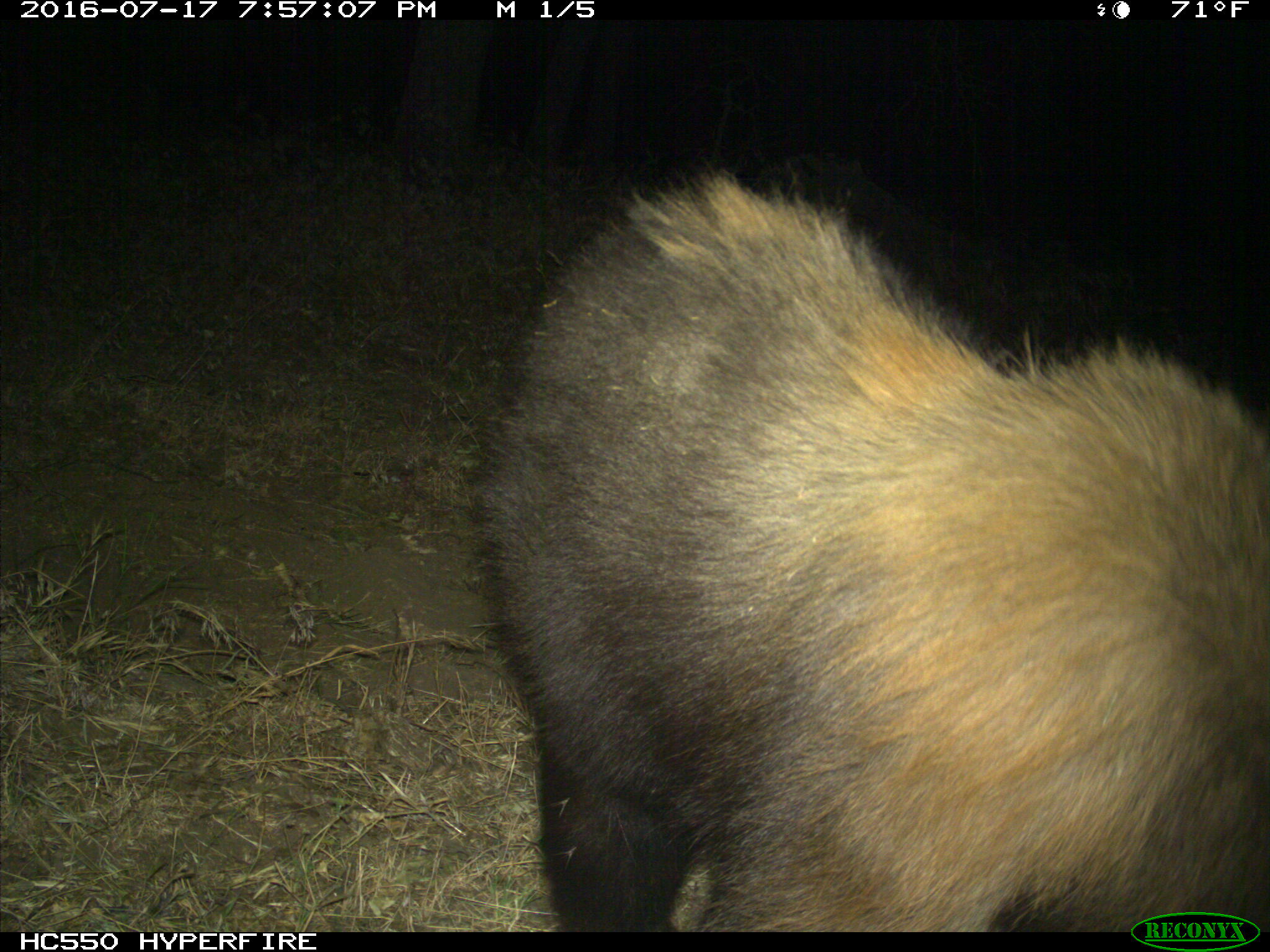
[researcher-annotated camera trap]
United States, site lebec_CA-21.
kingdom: Animalia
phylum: Chordata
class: Mammalia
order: Carnivora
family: Ursidae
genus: Ursus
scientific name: Ursus americanus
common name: american black bear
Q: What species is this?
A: Ursus americanus (american black bear).